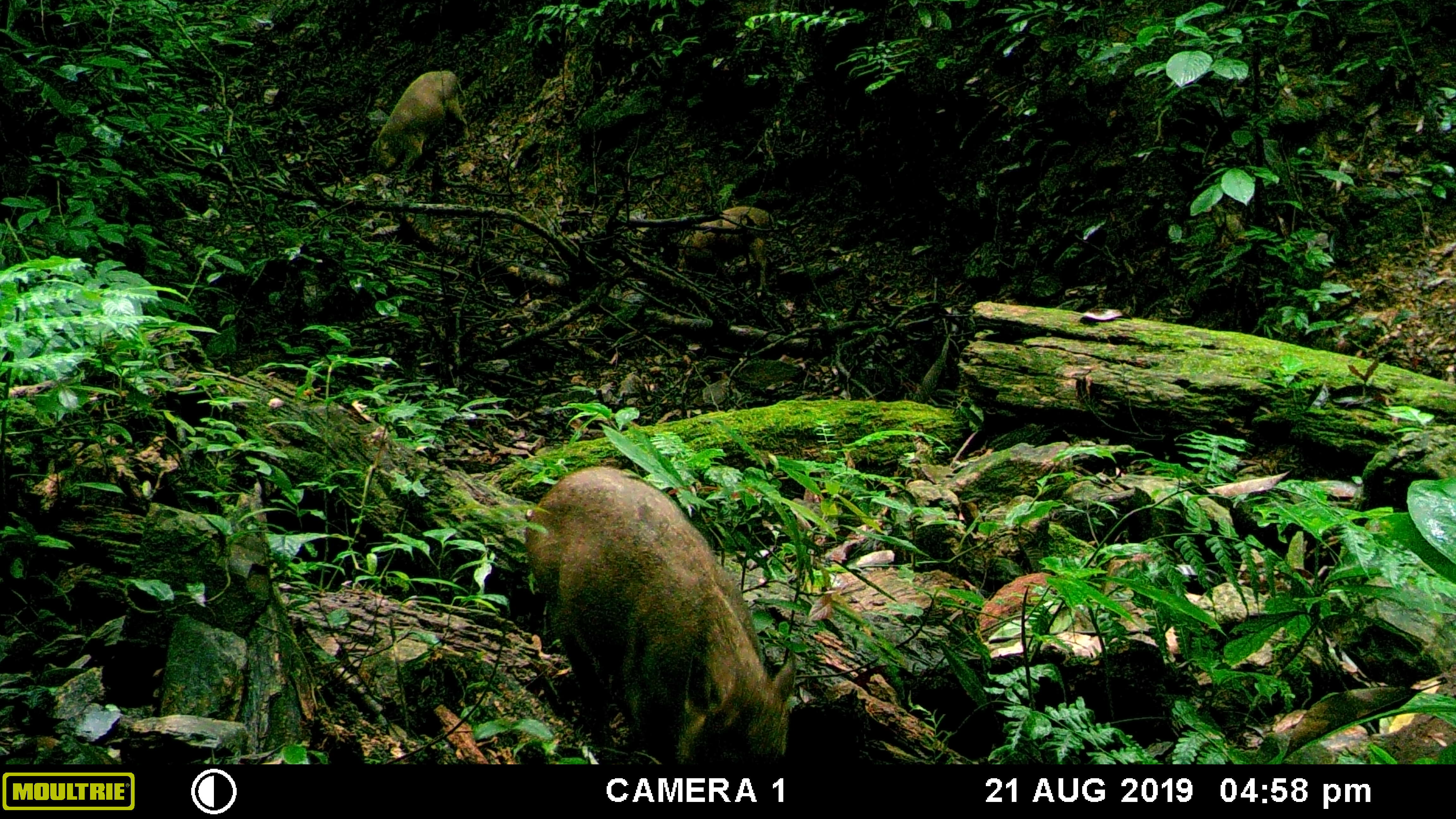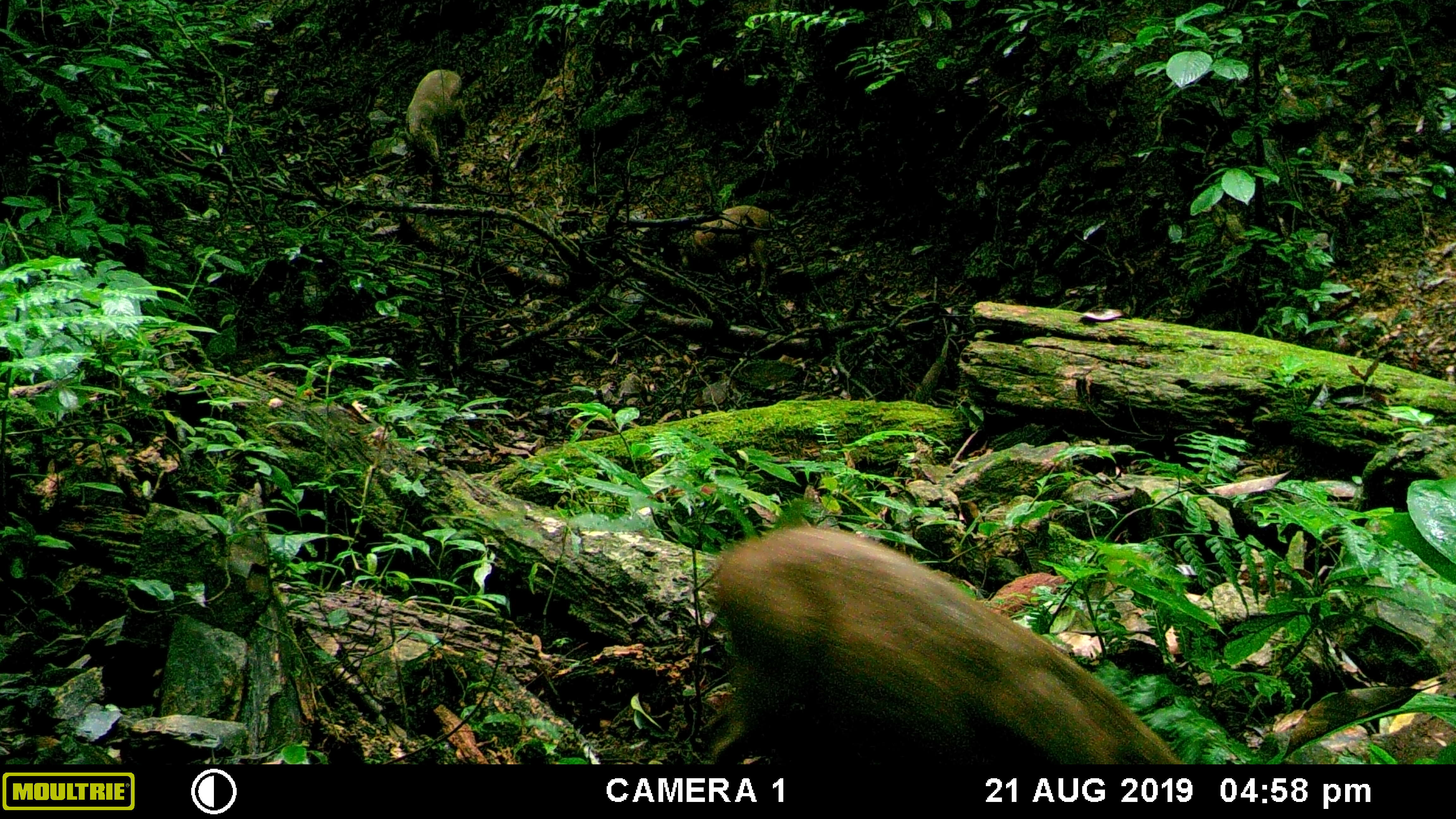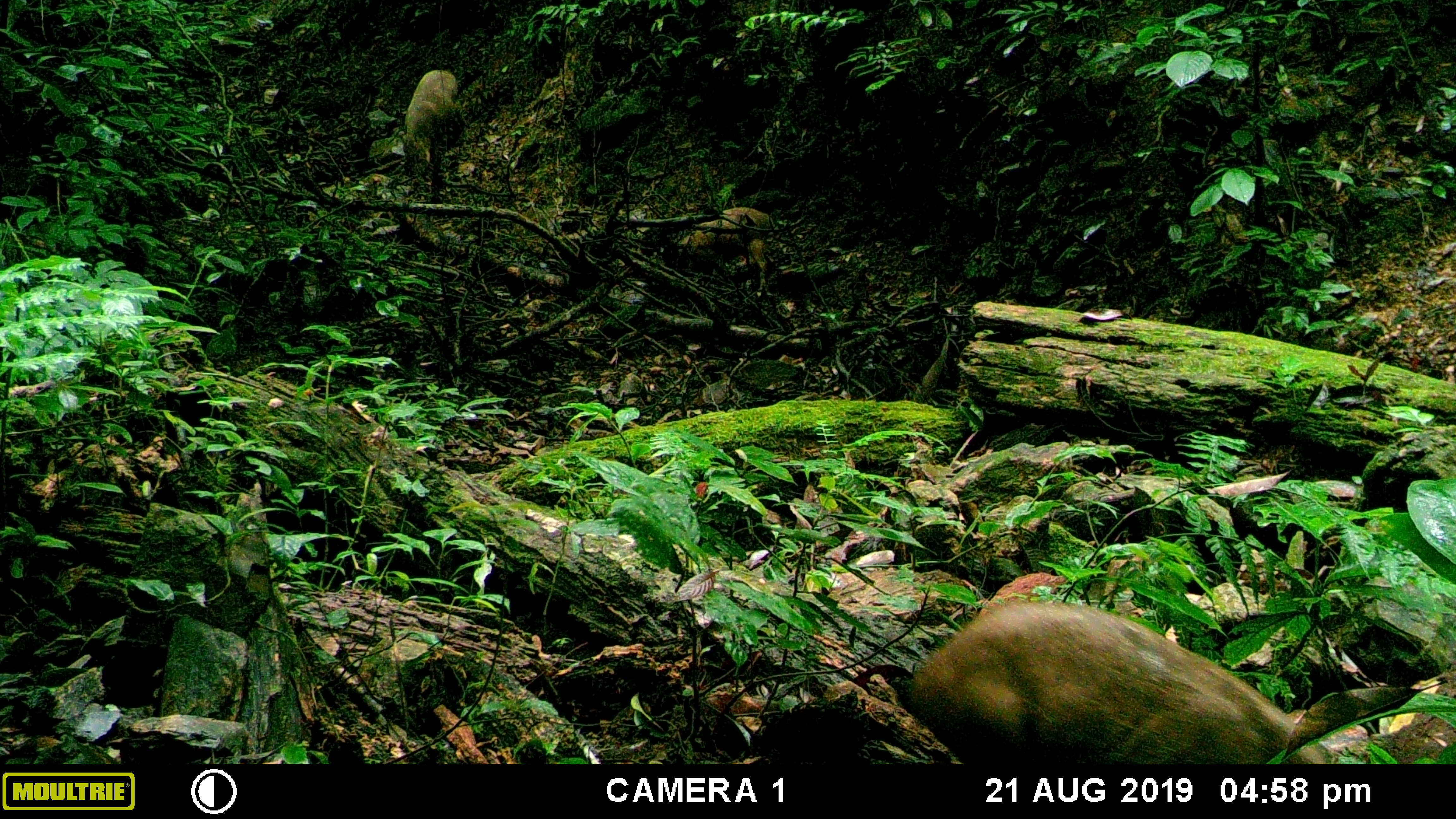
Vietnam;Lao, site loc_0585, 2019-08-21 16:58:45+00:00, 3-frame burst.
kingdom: Animalia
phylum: Chordata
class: Mammalia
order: Artiodactyla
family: Suidae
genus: Sus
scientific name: Sus scrofa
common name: eurasian wild pig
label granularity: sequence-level